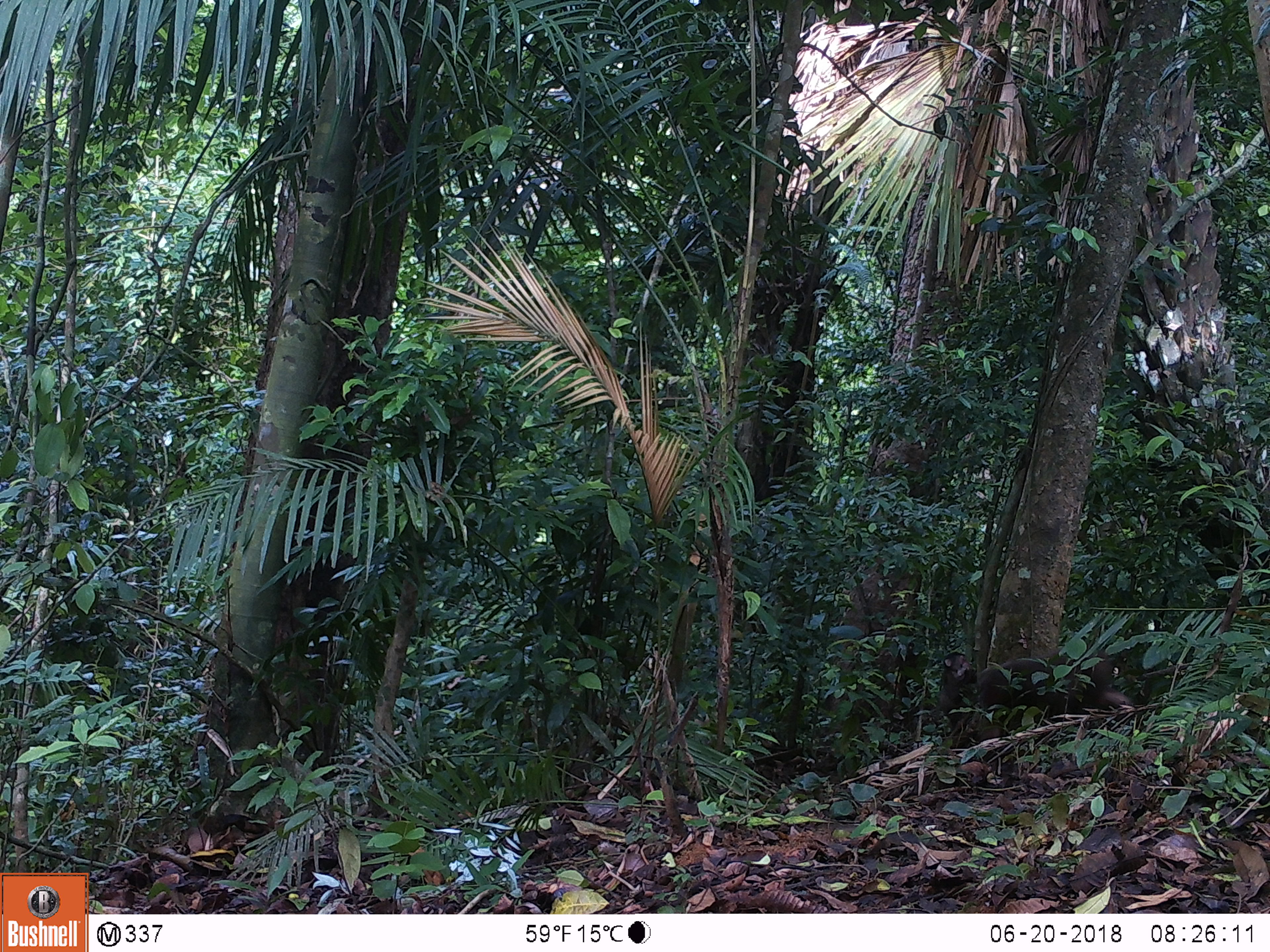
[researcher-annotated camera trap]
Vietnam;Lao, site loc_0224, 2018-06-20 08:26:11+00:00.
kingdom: Animalia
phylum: Chordata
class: Mammalia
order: Primates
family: Cercopithecidae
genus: Macaca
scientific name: Macaca arctoides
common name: stump-tailed macaque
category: stump tailed macaque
Stump tailed macaque (stump-tailed macaque) (Macaca arctoides). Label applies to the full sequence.